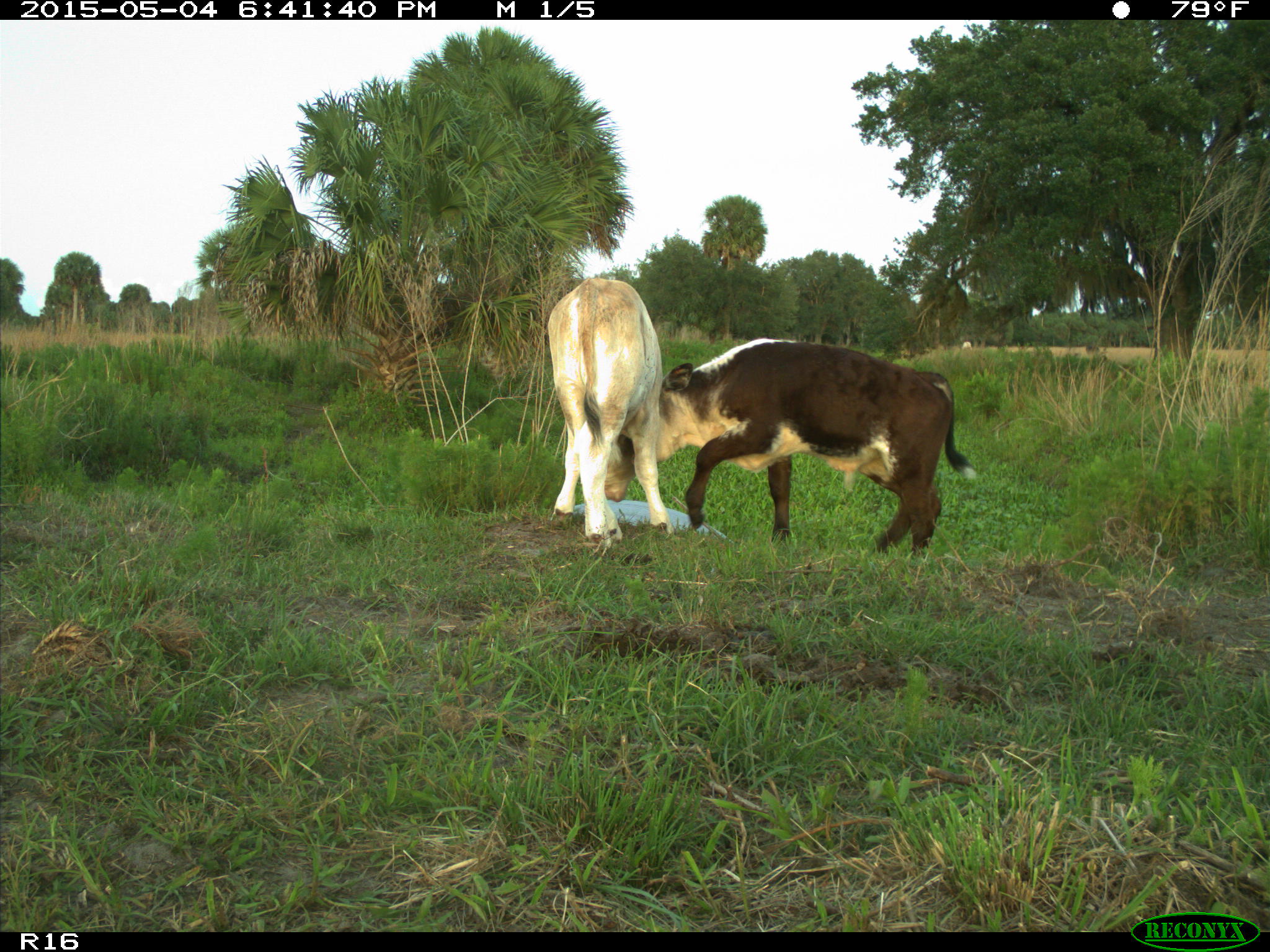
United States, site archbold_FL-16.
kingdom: Animalia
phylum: Chordata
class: Mammalia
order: Artiodactyla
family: Bovidae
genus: Bos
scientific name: Bos taurus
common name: domestic cow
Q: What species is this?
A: Bos taurus (domestic cow).